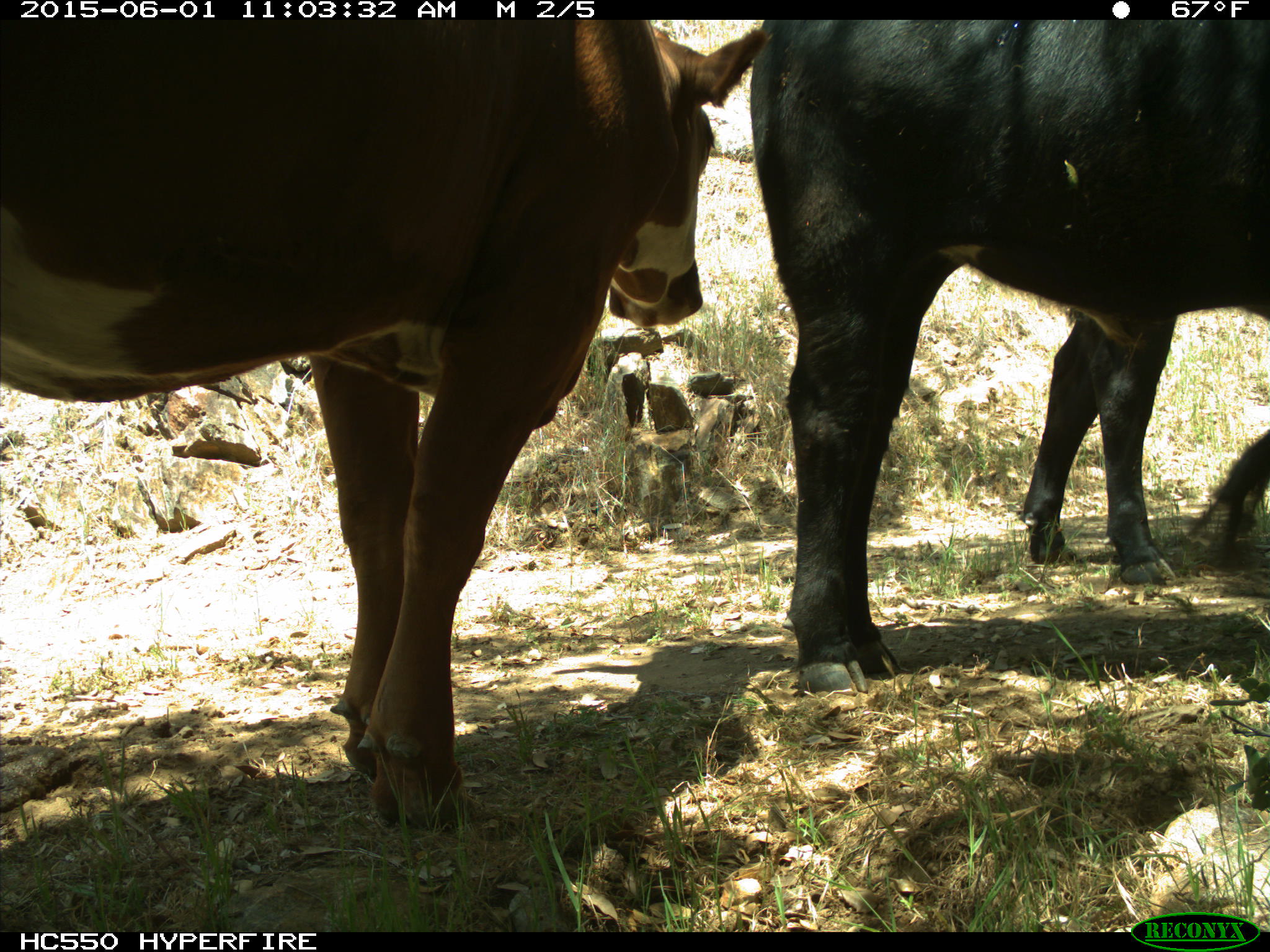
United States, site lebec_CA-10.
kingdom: Animalia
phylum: Chordata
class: Mammalia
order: Artiodactyla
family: Bovidae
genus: Bos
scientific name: Bos taurus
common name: domestic cow